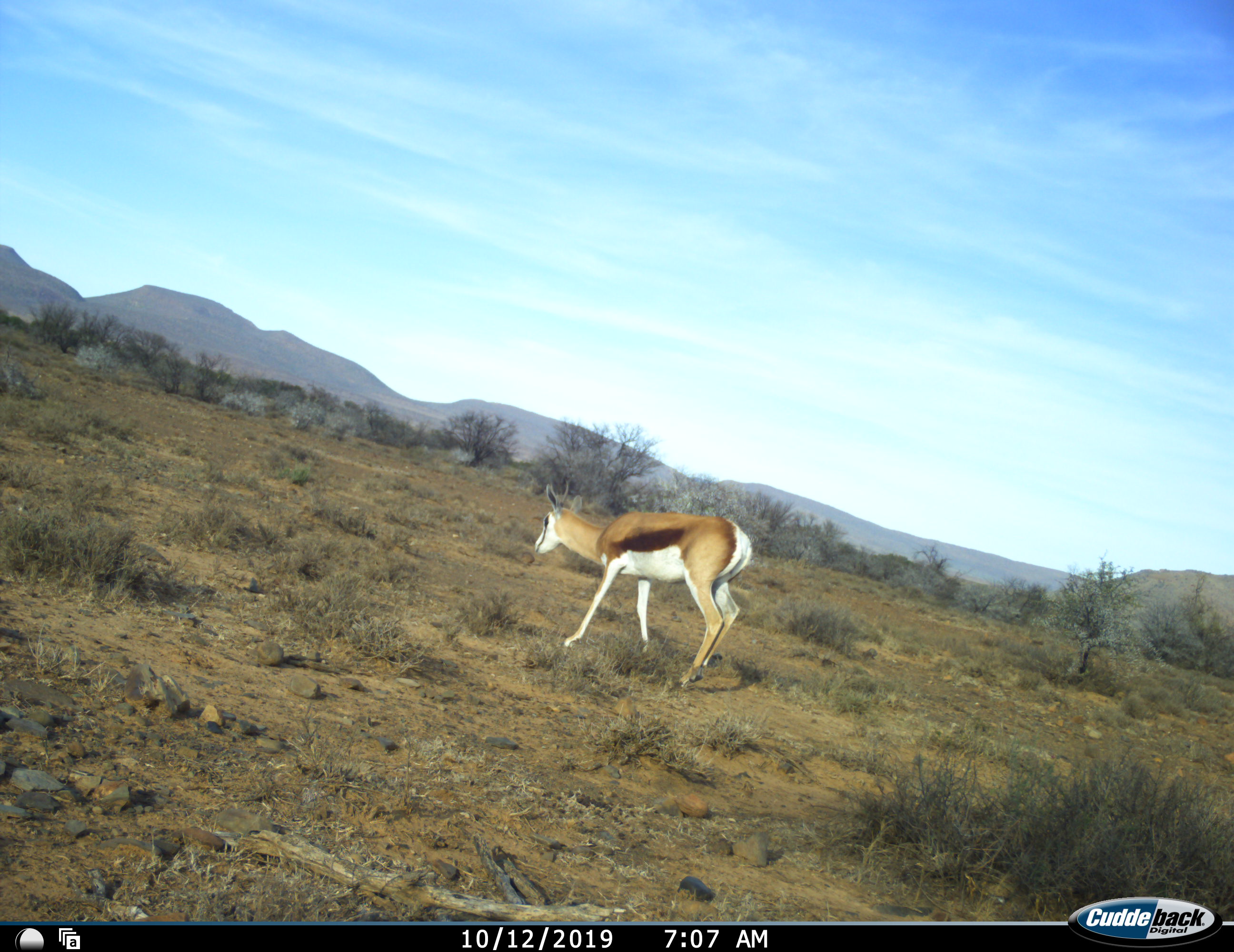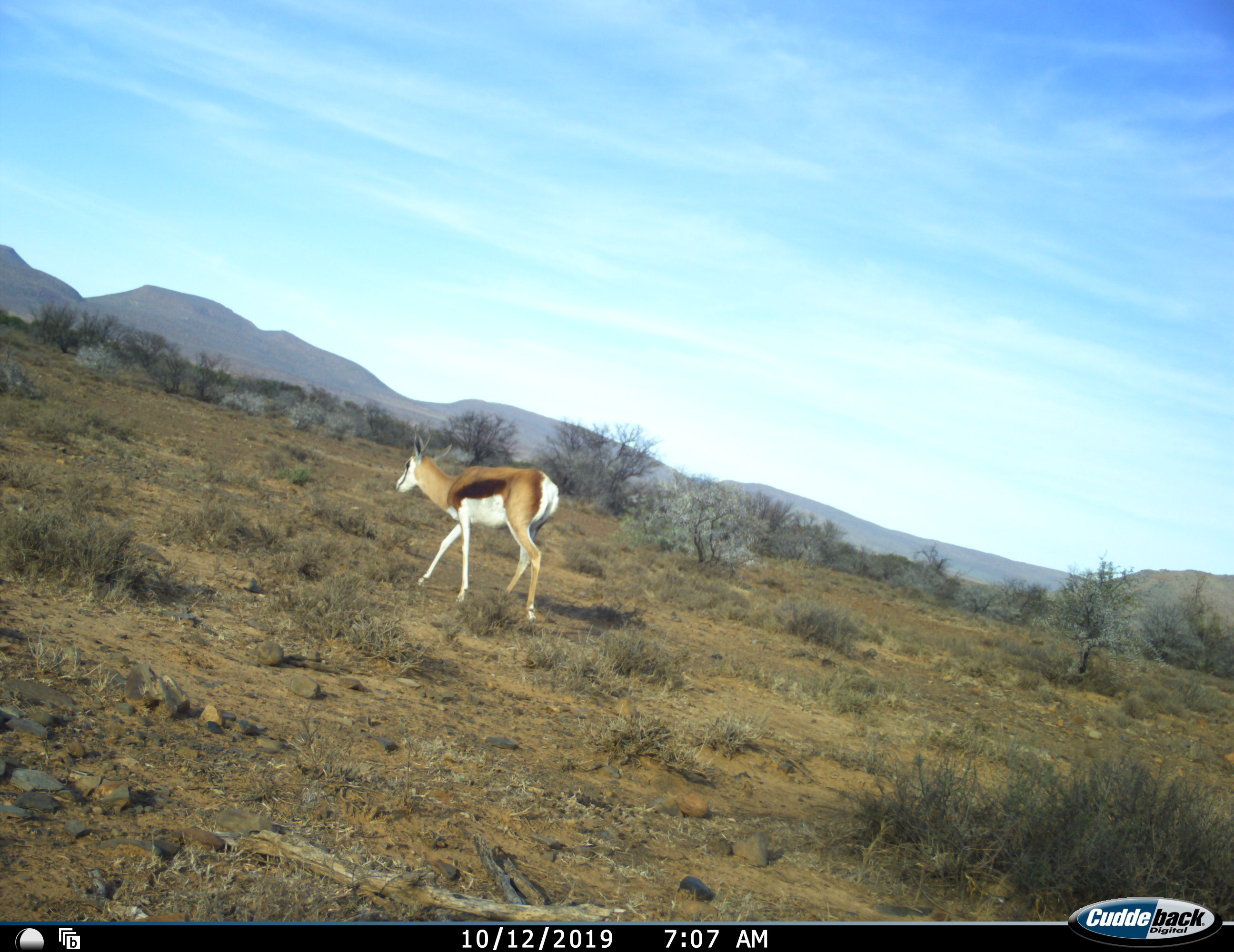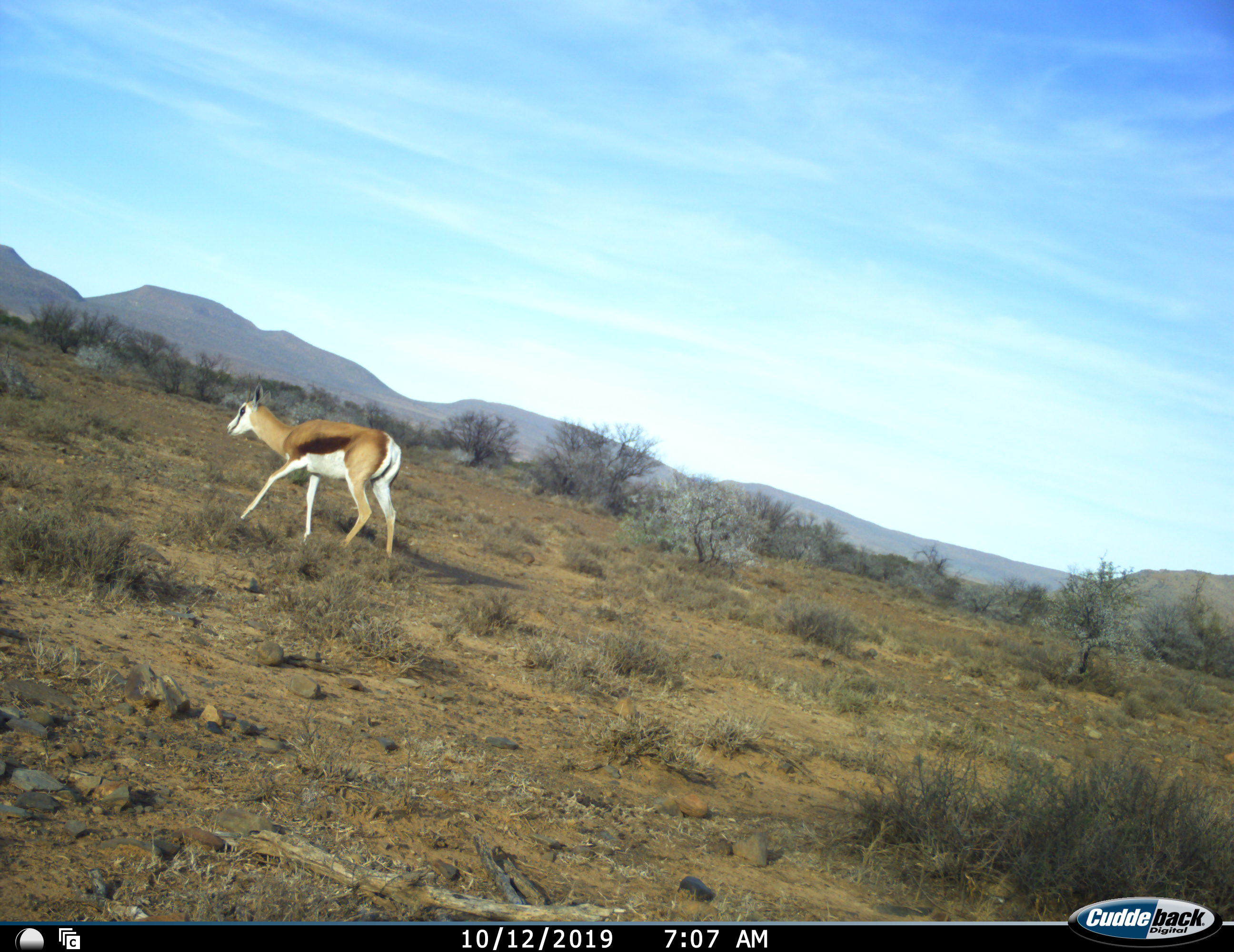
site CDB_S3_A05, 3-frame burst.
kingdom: Animalia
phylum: Chordata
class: Mammalia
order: Artiodactyla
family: Bovidae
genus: Antidorcas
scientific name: Antidorcas marsupialis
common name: springbok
Springbok (Antidorcas marsupialis), count 1. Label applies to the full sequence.